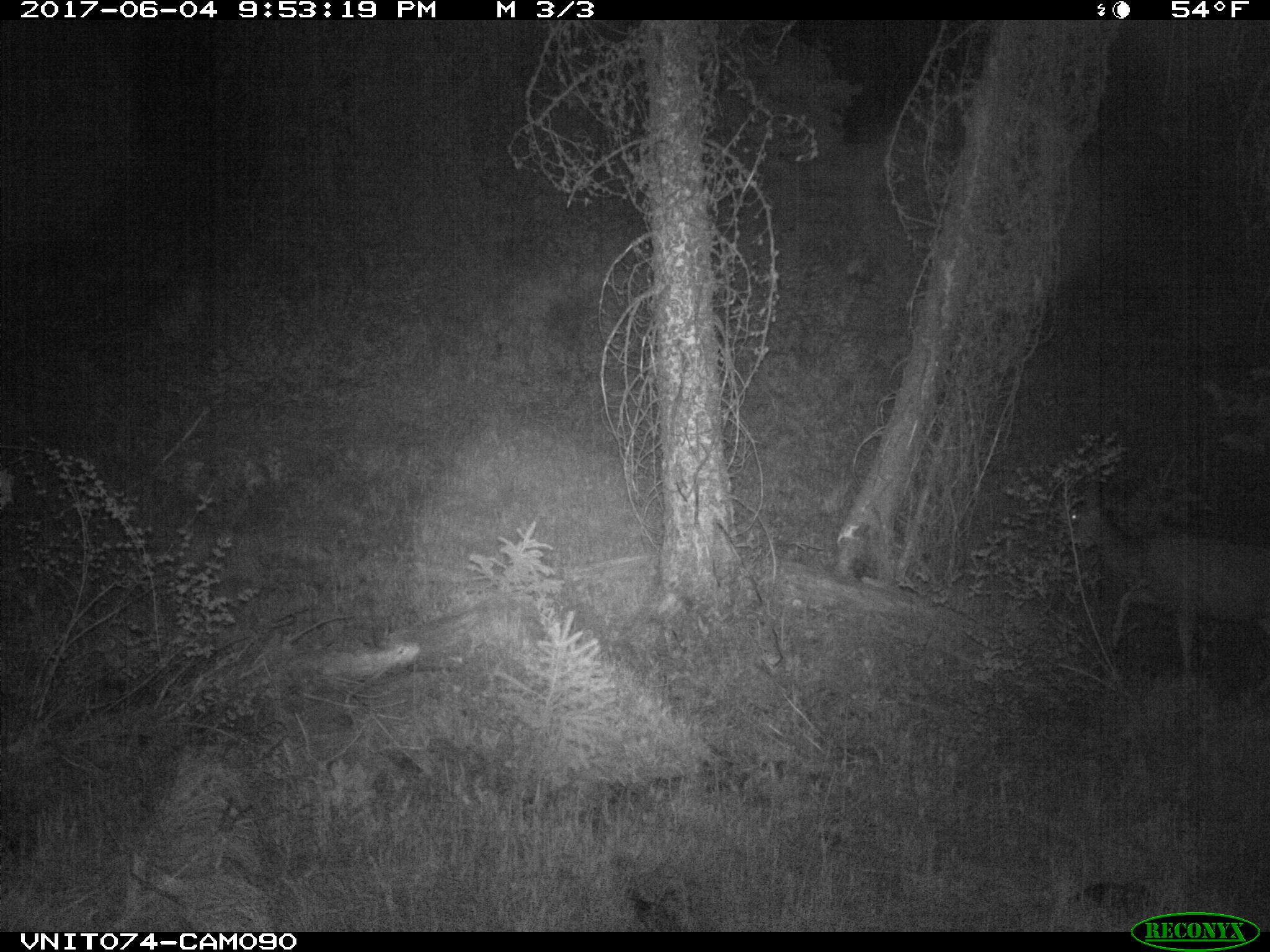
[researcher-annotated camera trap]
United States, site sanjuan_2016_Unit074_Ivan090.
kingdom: Animalia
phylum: Chordata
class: Mammalia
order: Artiodactyla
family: Cervidae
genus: Odocoileus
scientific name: Odocoileus hemionus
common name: mule deer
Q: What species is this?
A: Odocoileus hemionus (mule deer).